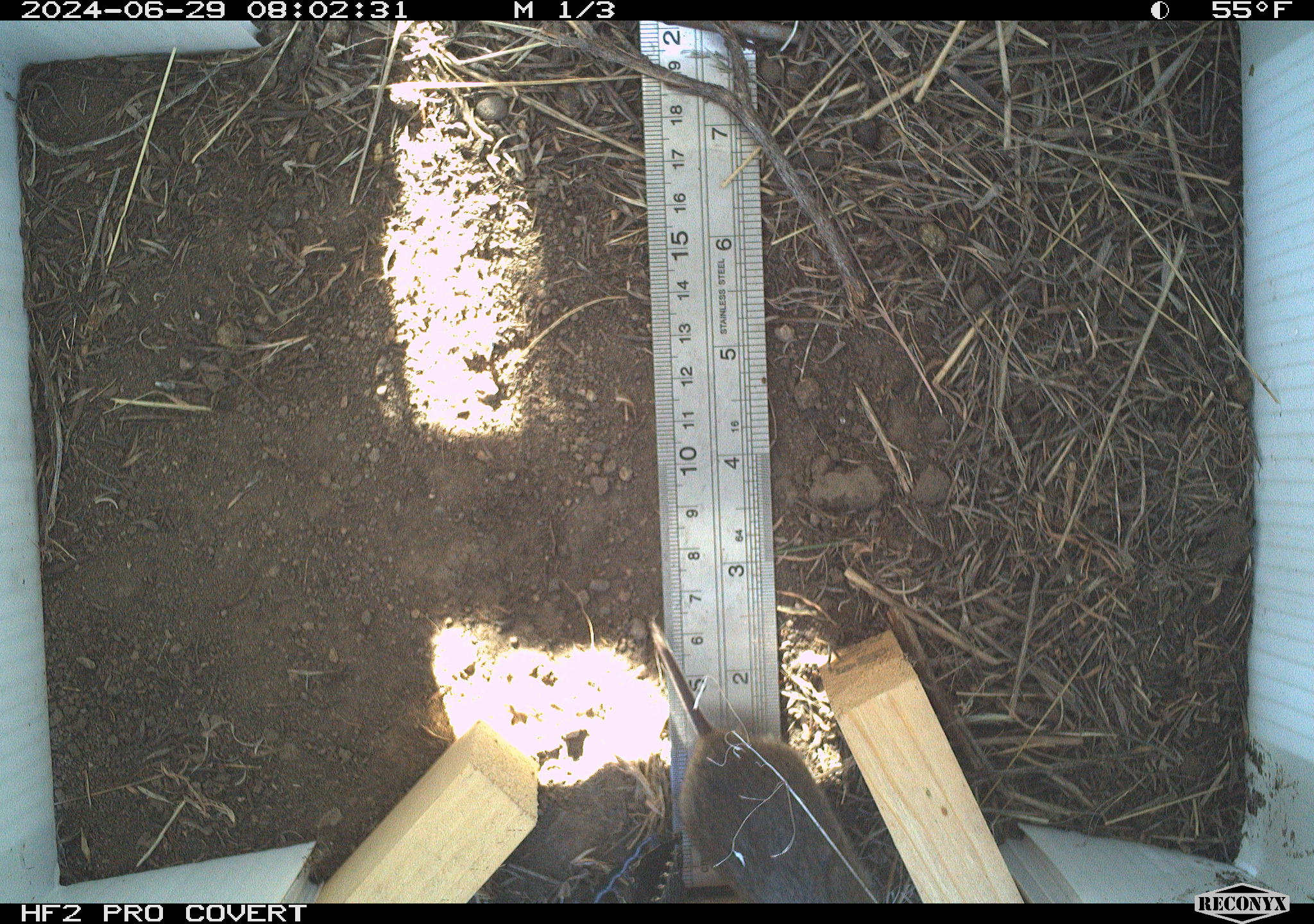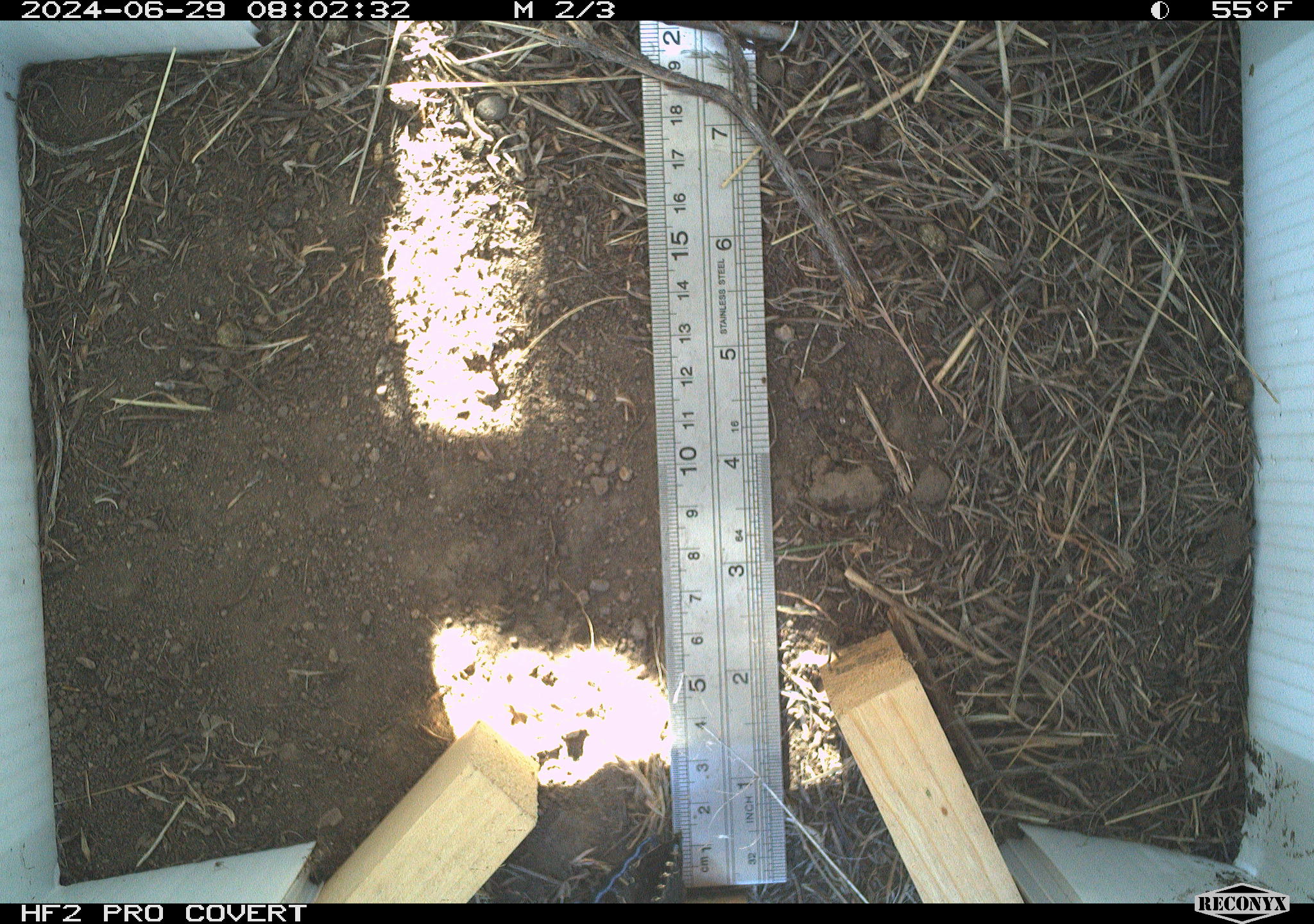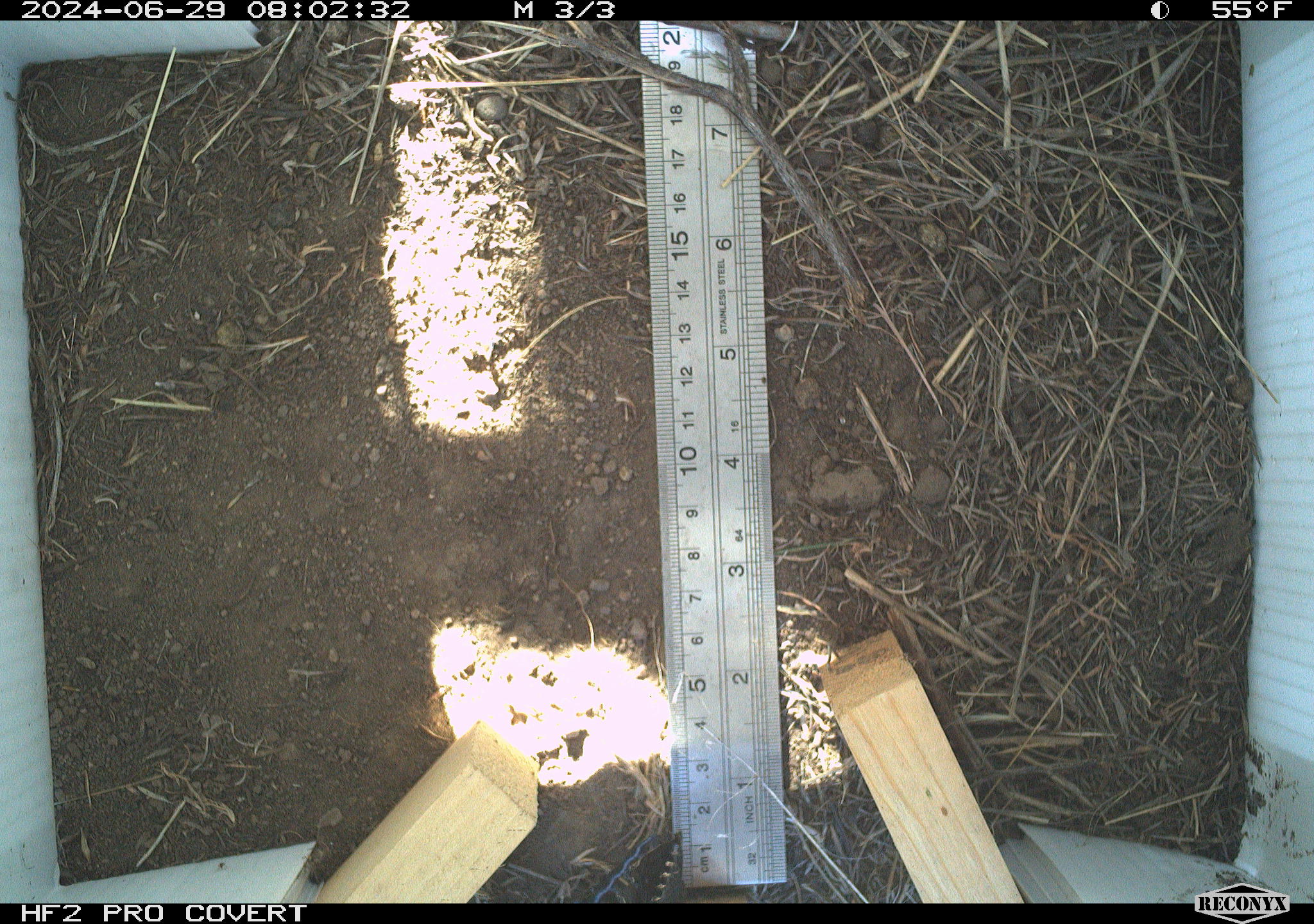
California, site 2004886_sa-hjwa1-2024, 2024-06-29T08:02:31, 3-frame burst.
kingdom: Animalia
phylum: Chordata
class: Mammalia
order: Rodentia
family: Cricetidae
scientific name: Cricetidae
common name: hamsters, voles, lemmings, and allies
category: cricetidae family